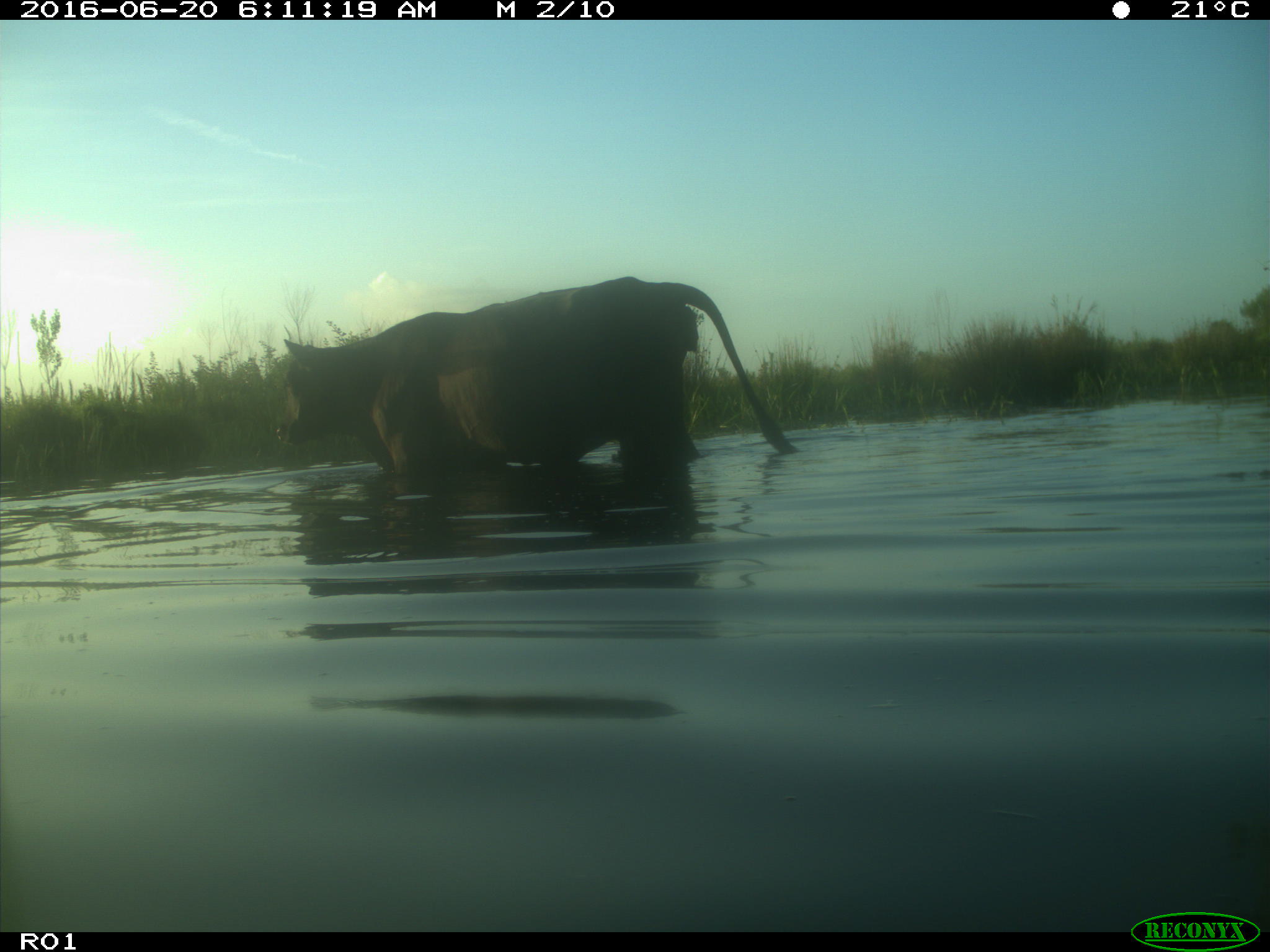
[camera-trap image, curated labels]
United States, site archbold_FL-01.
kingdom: Animalia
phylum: Chordata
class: Mammalia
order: Artiodactyla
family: Bovidae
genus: Bos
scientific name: Bos taurus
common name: domestic cow